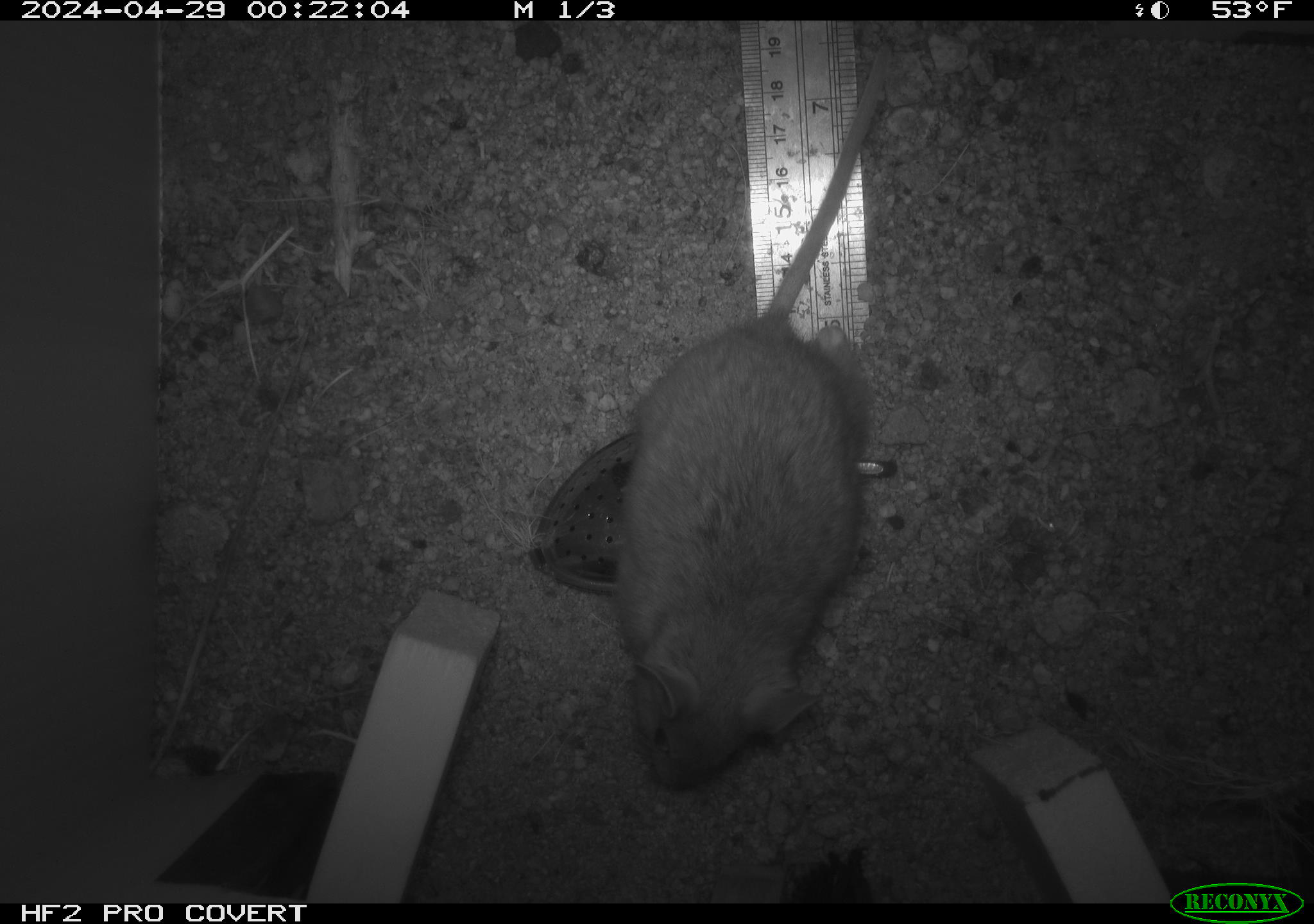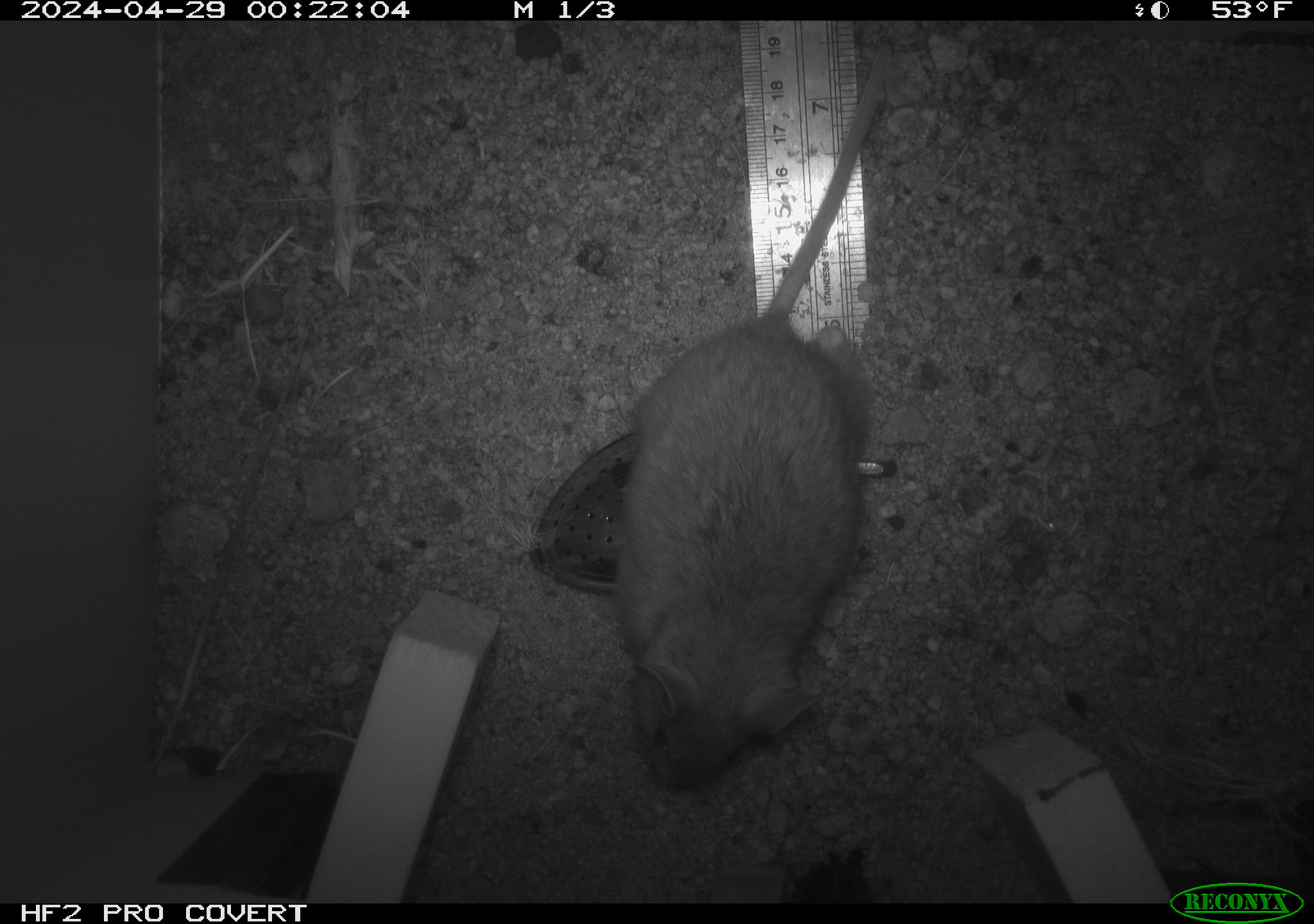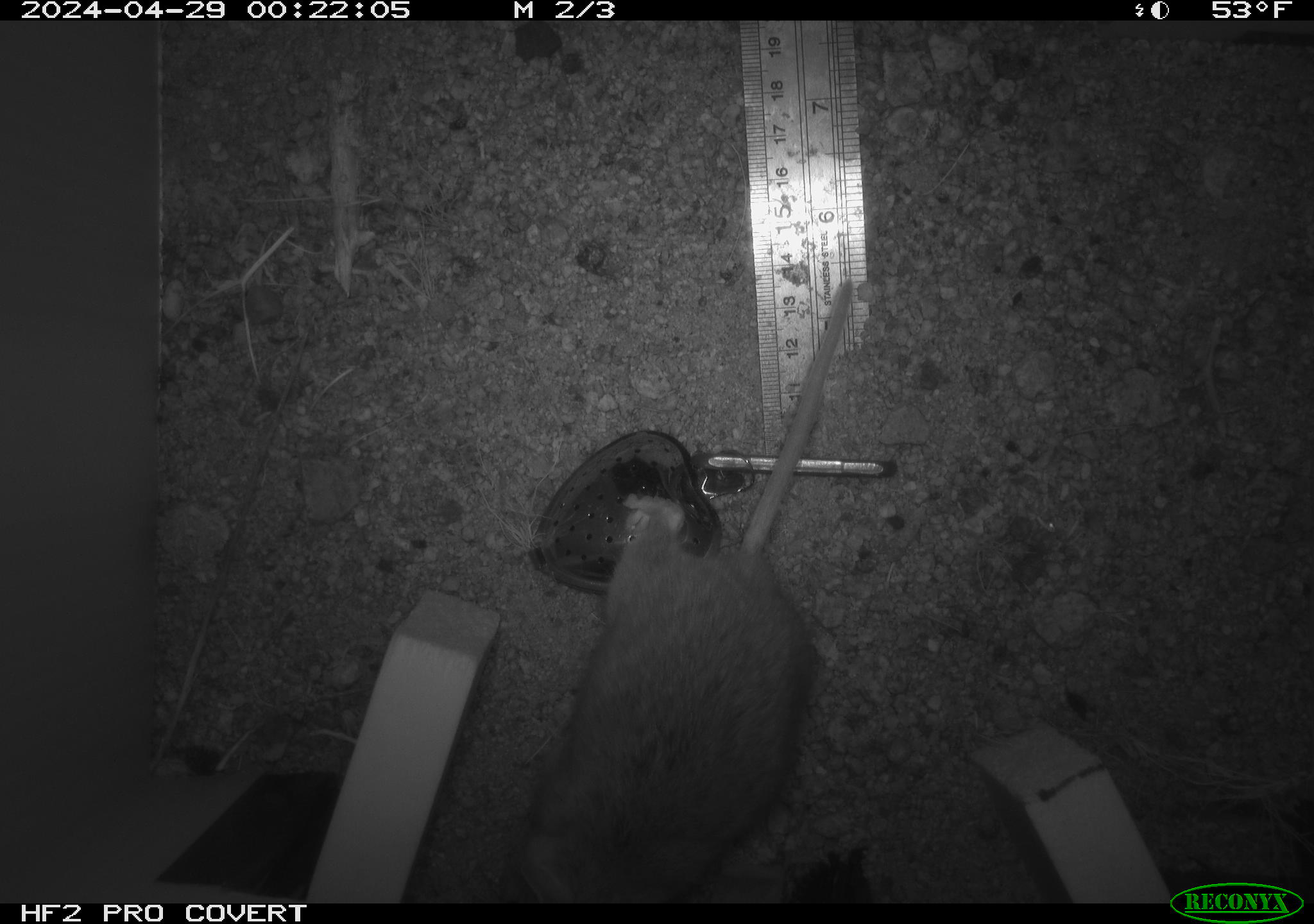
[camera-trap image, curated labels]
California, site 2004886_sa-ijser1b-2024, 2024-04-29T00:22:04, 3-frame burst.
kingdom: Animalia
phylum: Chordata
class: Mammalia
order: Rodentia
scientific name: Rodentia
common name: woodrat or rat or mouse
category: woodrat or rat or mouse species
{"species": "woodrat or rat or mouse species (woodrat or rat or mouse) (Rodentia)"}